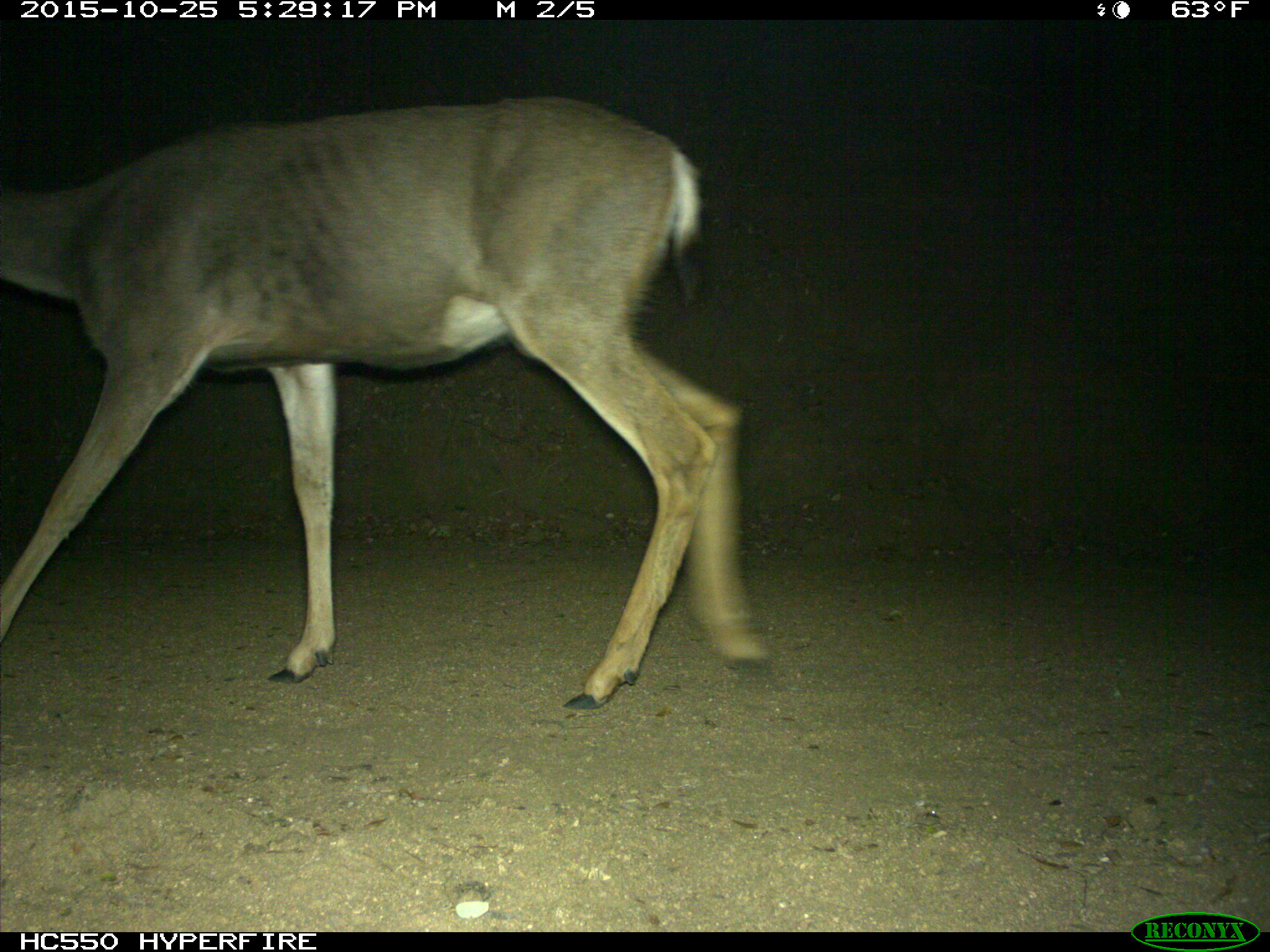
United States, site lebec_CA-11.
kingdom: Animalia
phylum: Chordata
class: Mammalia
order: Artiodactyla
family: Cervidae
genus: Odocoileus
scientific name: Odocoileus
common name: deer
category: unidentified deer